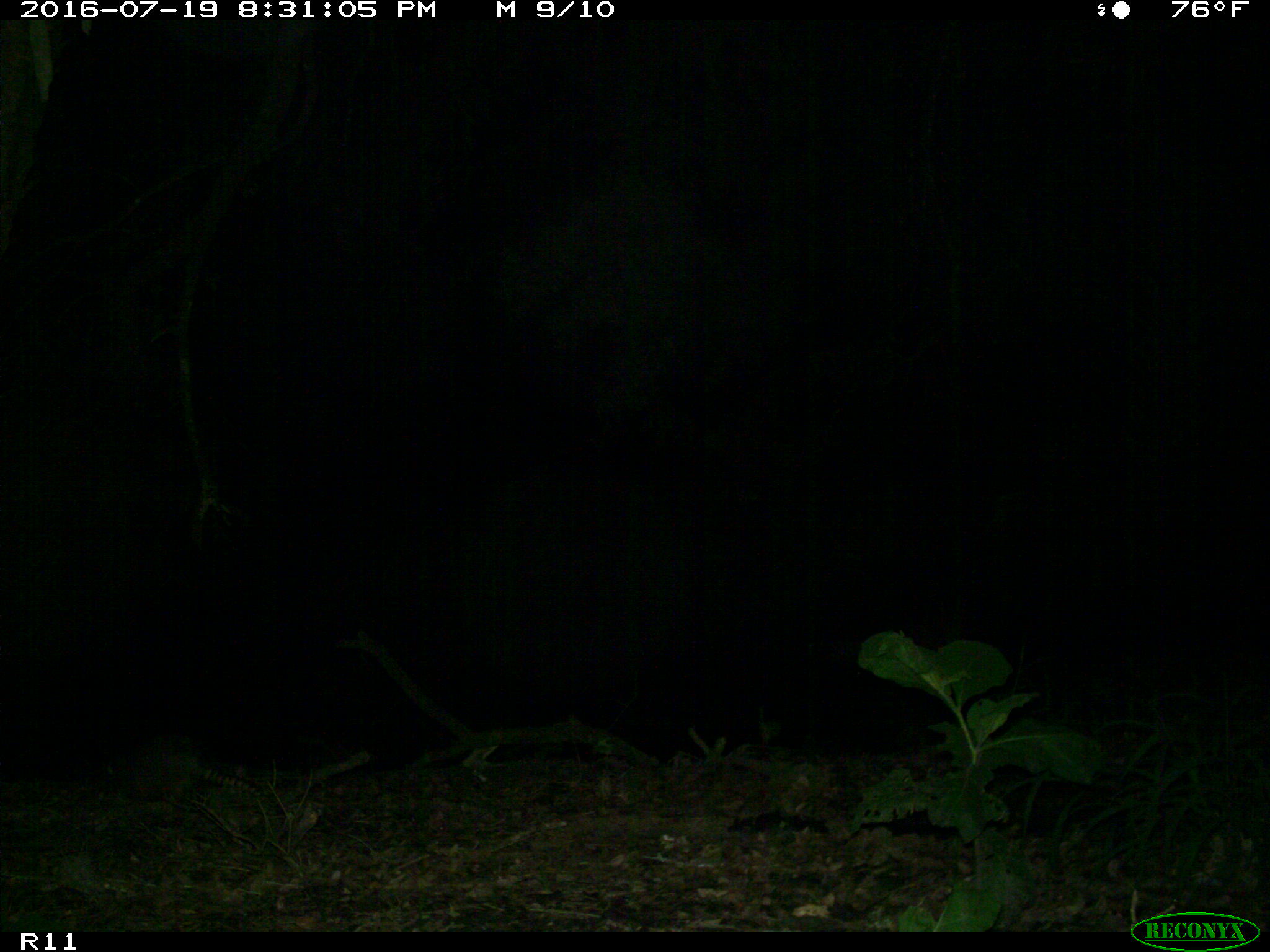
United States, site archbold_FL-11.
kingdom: Animalia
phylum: Chordata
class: Mammalia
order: Cingulata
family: Dasypodidae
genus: Dasypus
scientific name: Dasypus novemcinctus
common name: nine-banded armadillo